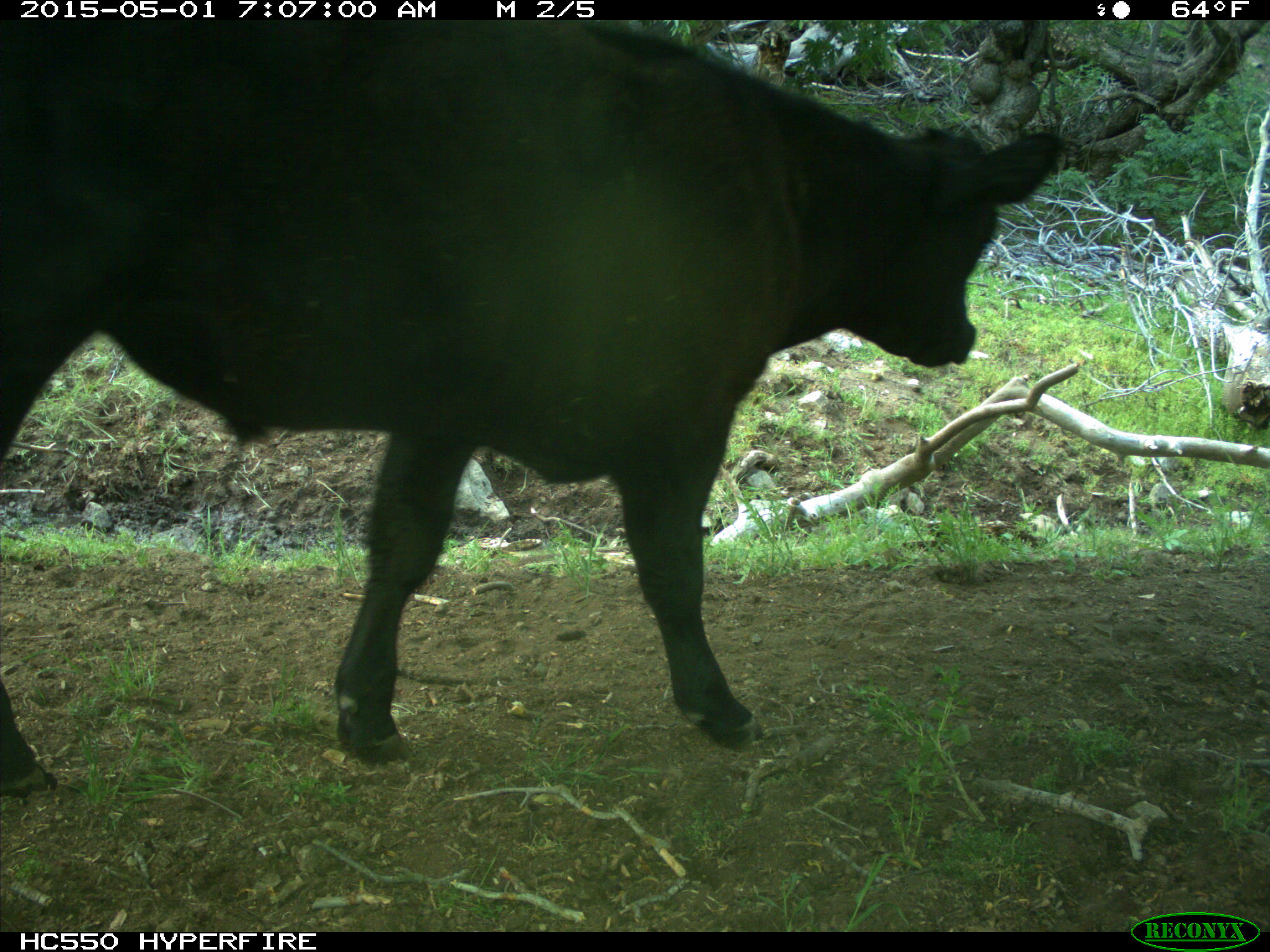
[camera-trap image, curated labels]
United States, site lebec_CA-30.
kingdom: Animalia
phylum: Chordata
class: Mammalia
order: Artiodactyla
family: Bovidae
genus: Bos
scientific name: Bos taurus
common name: domestic cow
Bos taurus (domestic cow).